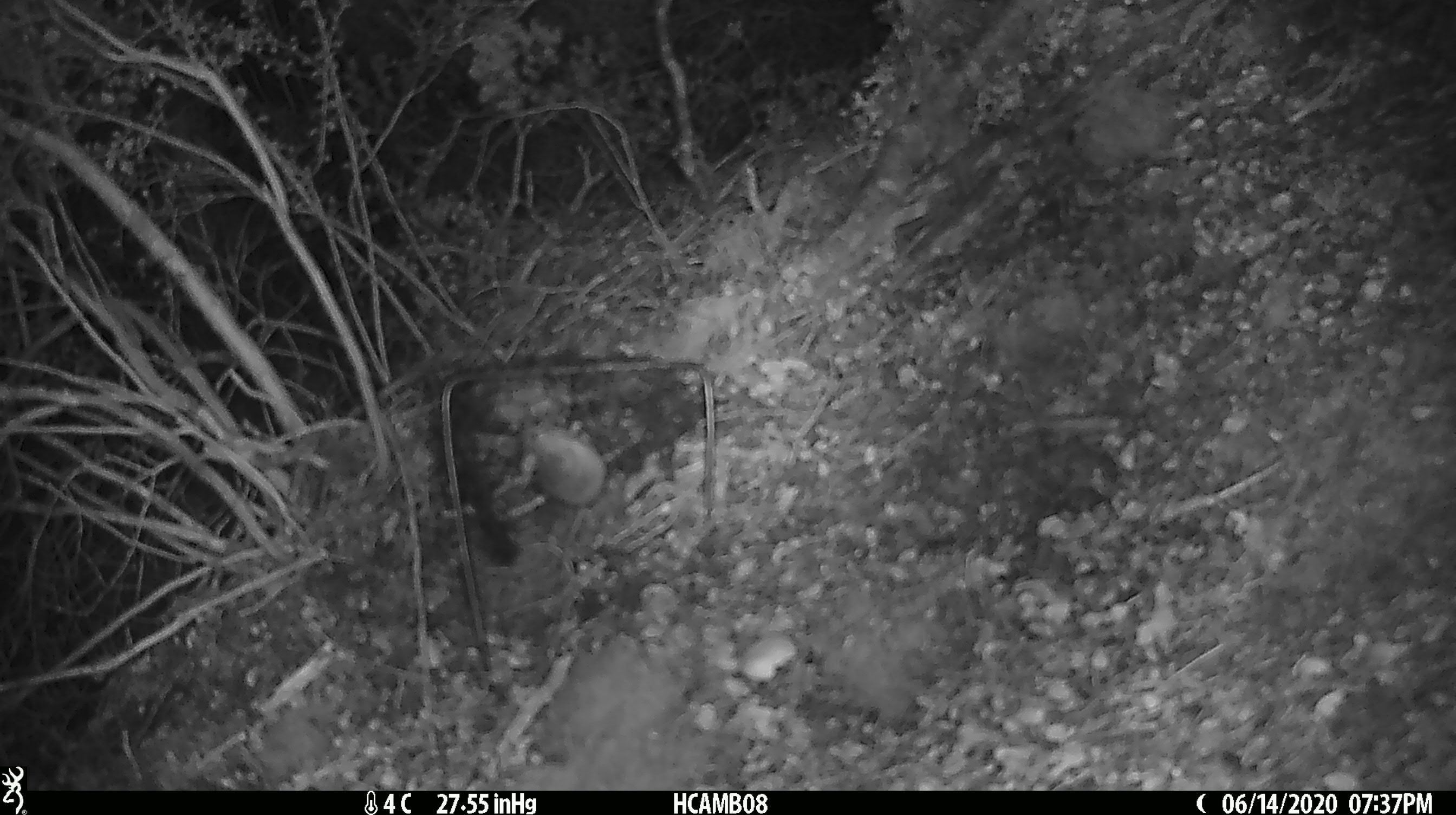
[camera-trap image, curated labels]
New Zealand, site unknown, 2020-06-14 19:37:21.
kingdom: Animalia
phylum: Chordata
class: Mammalia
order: Rodentia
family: Muridae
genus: Mus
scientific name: Mus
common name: mouse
Mouse (Mus).